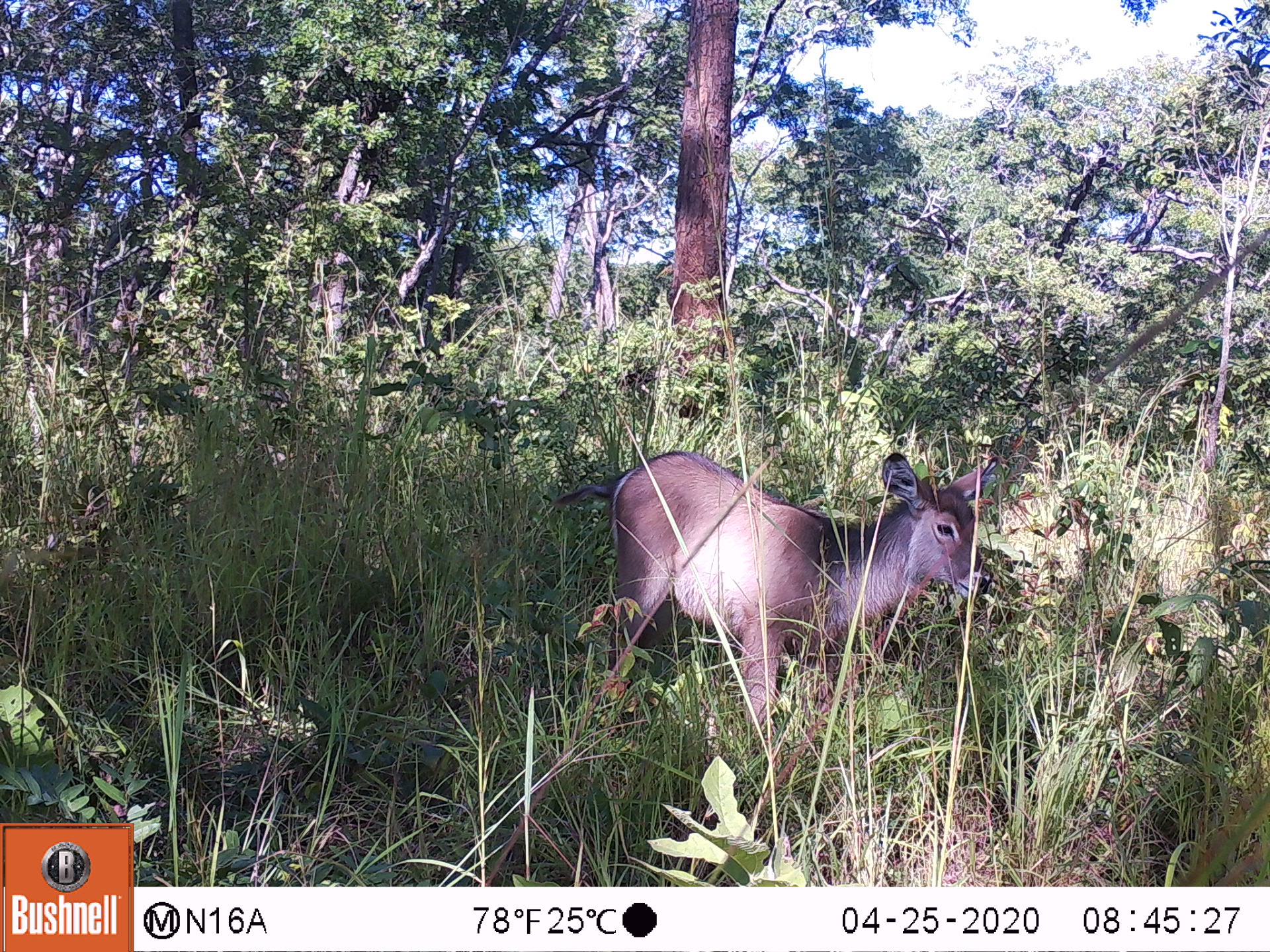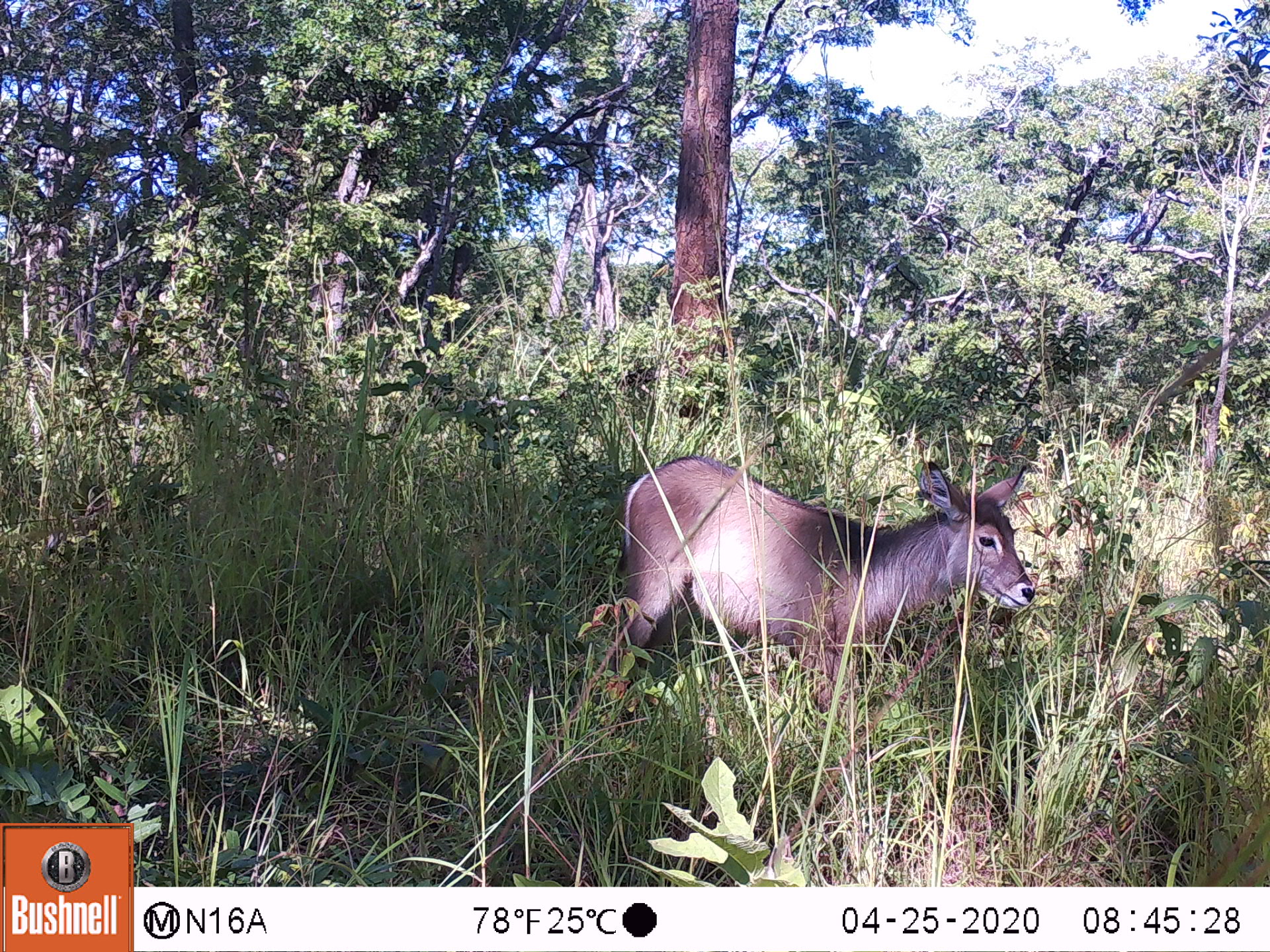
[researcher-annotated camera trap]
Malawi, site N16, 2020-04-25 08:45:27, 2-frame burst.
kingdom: Animalia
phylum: Chordata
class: Mammalia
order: Artiodactyla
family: Bovidae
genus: Kobus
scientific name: Kobus ellipsiprymnus ellipsiprymnus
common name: common waterbuck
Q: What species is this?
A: Common waterbuck (Kobus ellipsiprymnus ellipsiprymnus).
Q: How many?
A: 1.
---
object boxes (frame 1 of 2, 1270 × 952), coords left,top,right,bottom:
common waterbuck: 595,442,1000,771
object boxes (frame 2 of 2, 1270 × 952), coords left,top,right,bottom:
common waterbuck: 620,446,1039,737